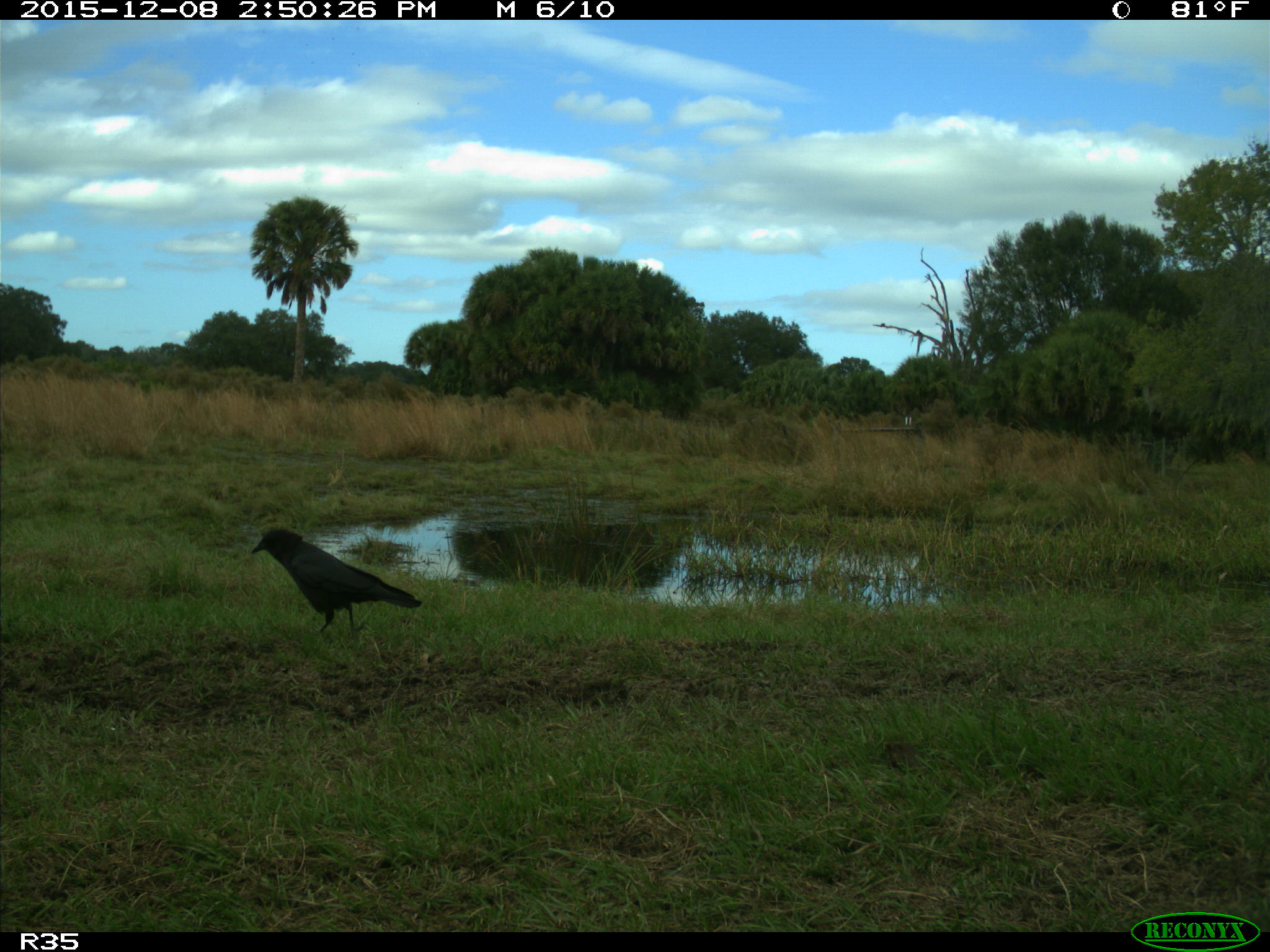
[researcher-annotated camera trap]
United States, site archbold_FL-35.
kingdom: Animalia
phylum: Chordata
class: Aves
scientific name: Aves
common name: birds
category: unidentified bird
Unidentified bird (birds) (Aves).